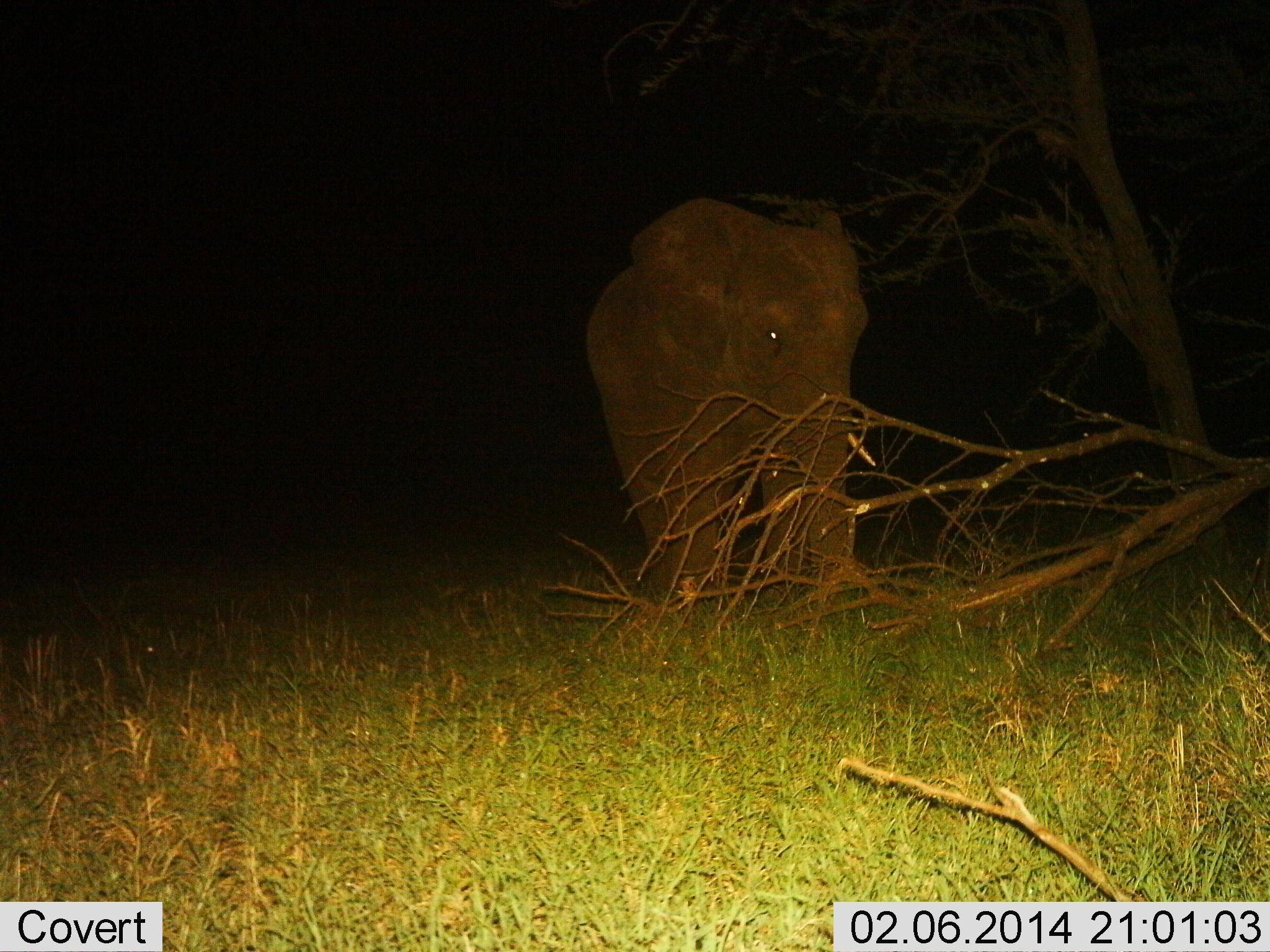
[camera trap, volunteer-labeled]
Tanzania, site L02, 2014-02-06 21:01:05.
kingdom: Animalia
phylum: Chordata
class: Mammalia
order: Proboscidea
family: Elephantidae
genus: Loxodonta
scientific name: Loxodonta africana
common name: african bush elephant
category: elephant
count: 1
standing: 90%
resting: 0%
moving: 10%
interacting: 0%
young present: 0%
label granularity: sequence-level